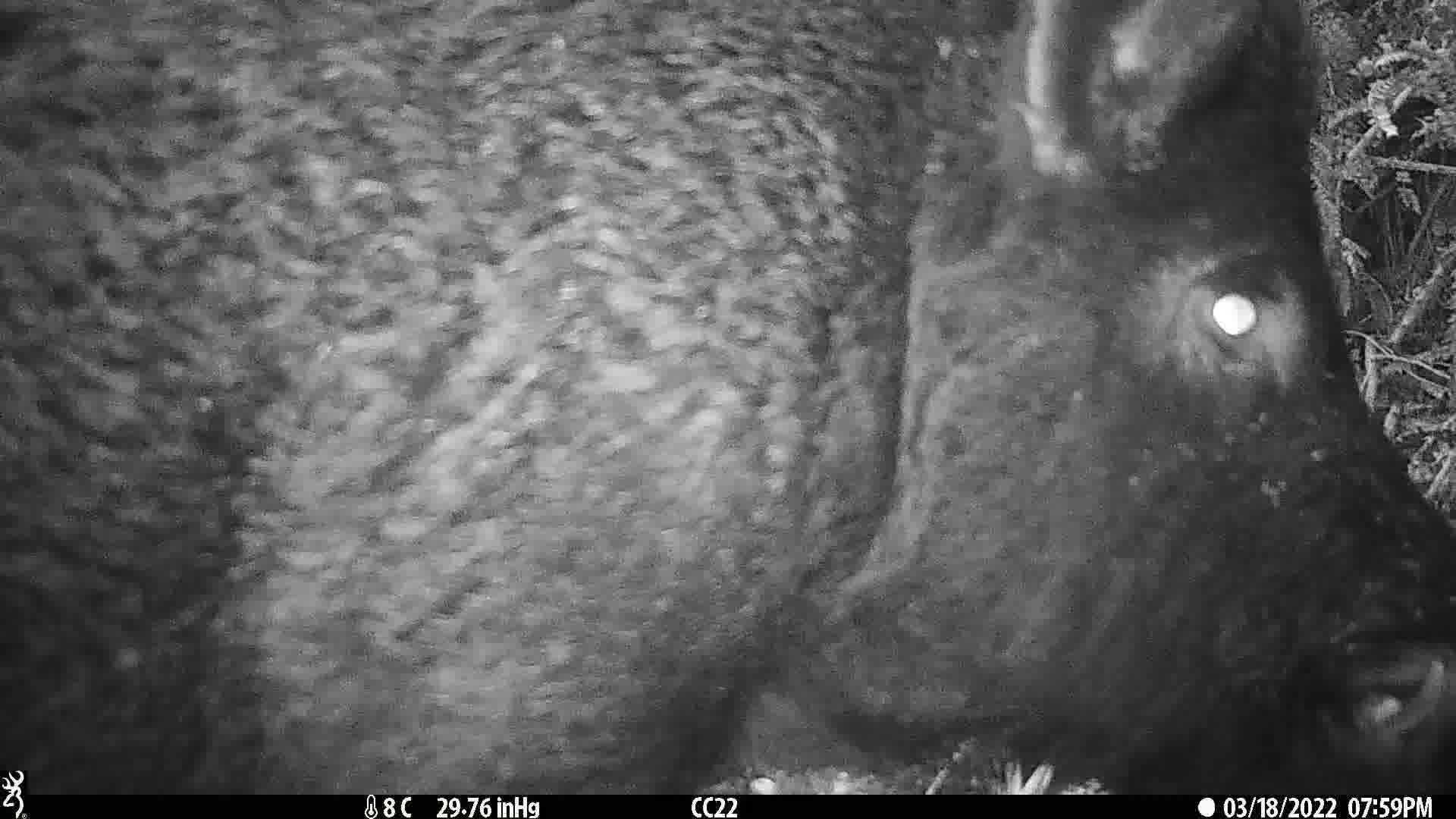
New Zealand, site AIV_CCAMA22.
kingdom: Animalia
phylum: Chordata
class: Mammalia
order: Artiodactyla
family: Suidae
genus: Sus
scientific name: Sus scrofa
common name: pig